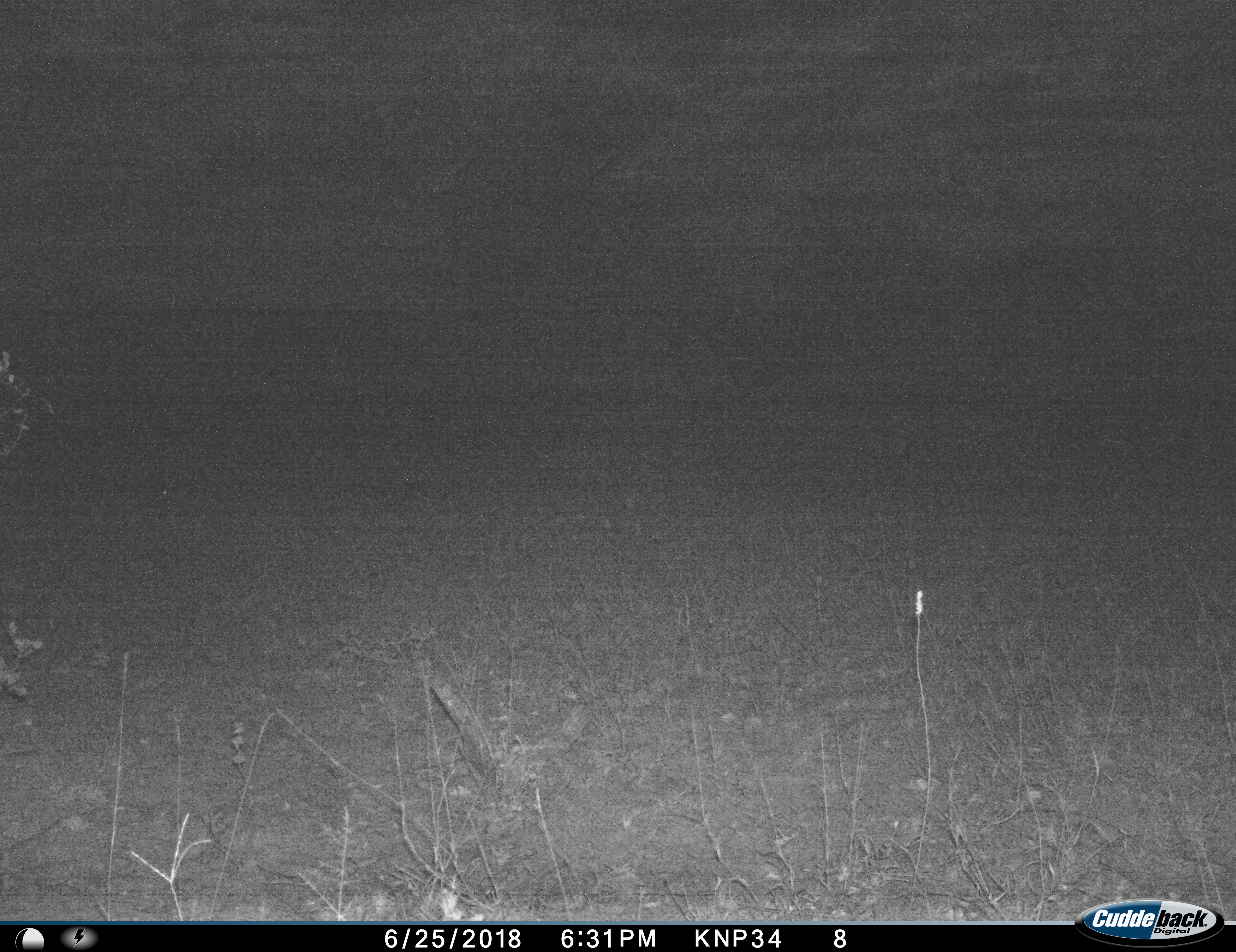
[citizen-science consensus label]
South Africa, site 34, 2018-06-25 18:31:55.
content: no animal present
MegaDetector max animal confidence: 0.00